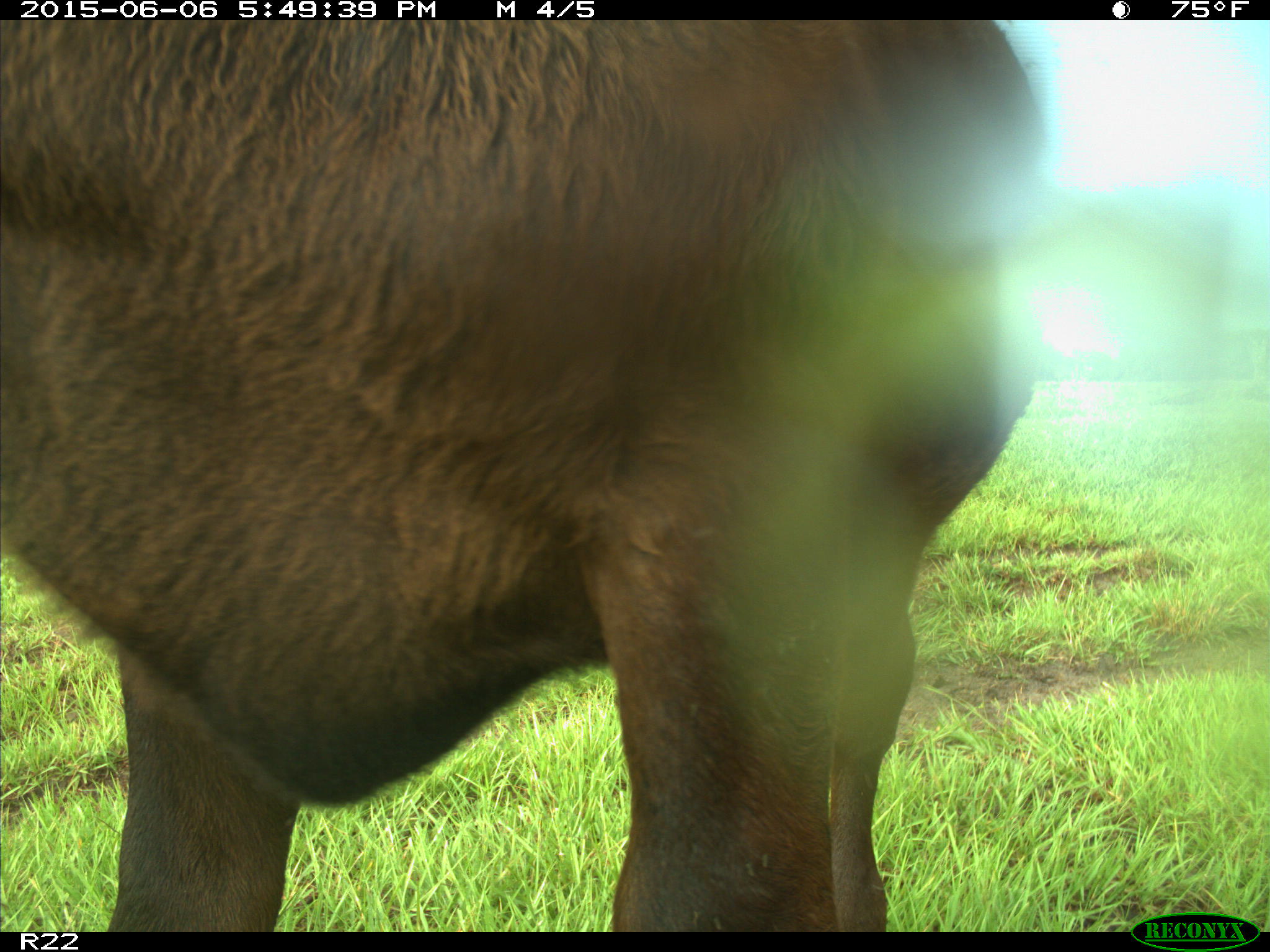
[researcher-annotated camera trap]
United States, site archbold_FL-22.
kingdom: Animalia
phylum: Chordata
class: Mammalia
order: Artiodactyla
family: Bovidae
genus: Bos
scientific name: Bos taurus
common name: domestic cow